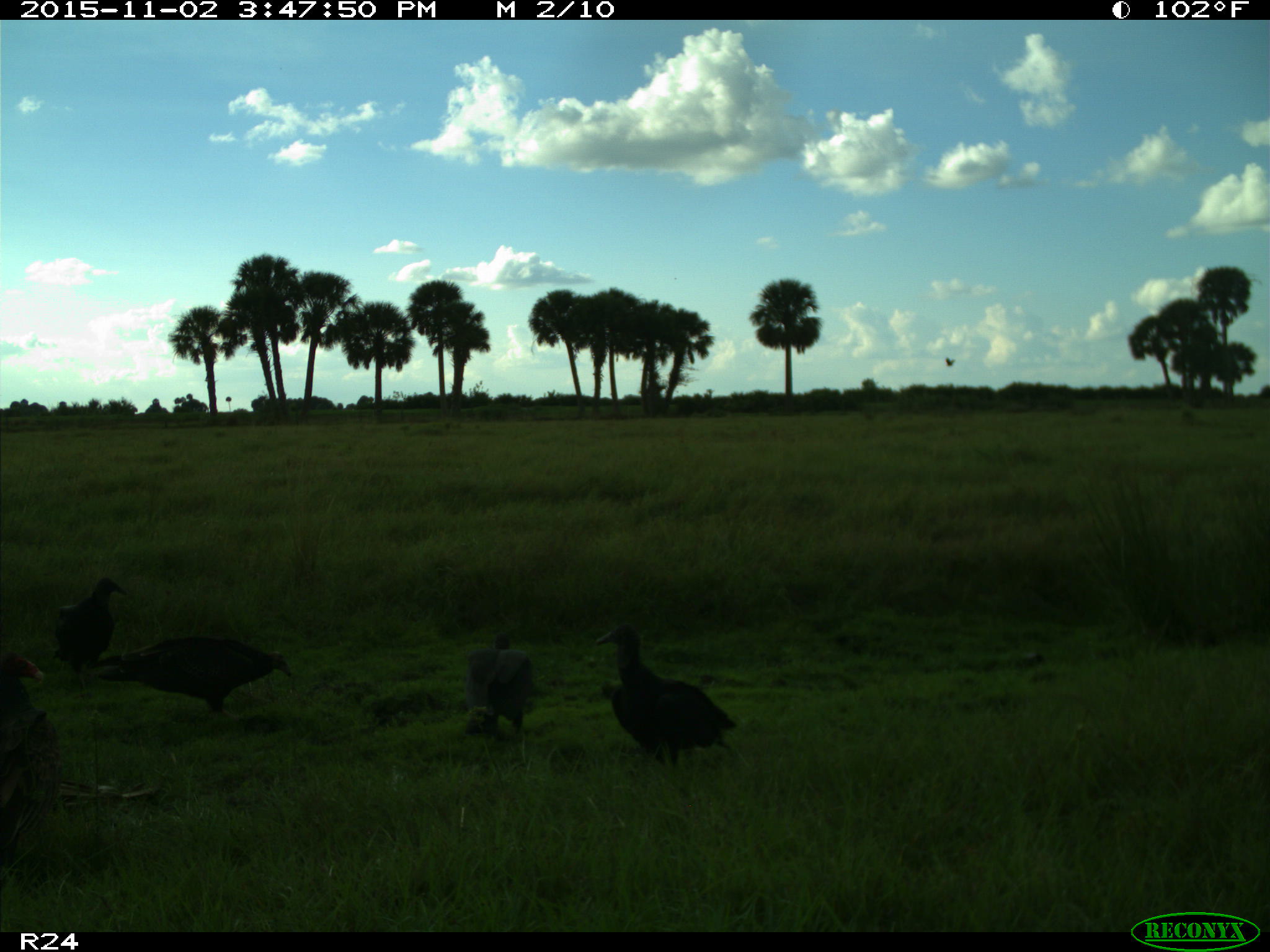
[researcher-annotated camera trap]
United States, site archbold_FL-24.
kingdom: Animalia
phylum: Chordata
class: Aves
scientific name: Aves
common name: birds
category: unidentified bird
Unidentified bird (birds) (Aves).